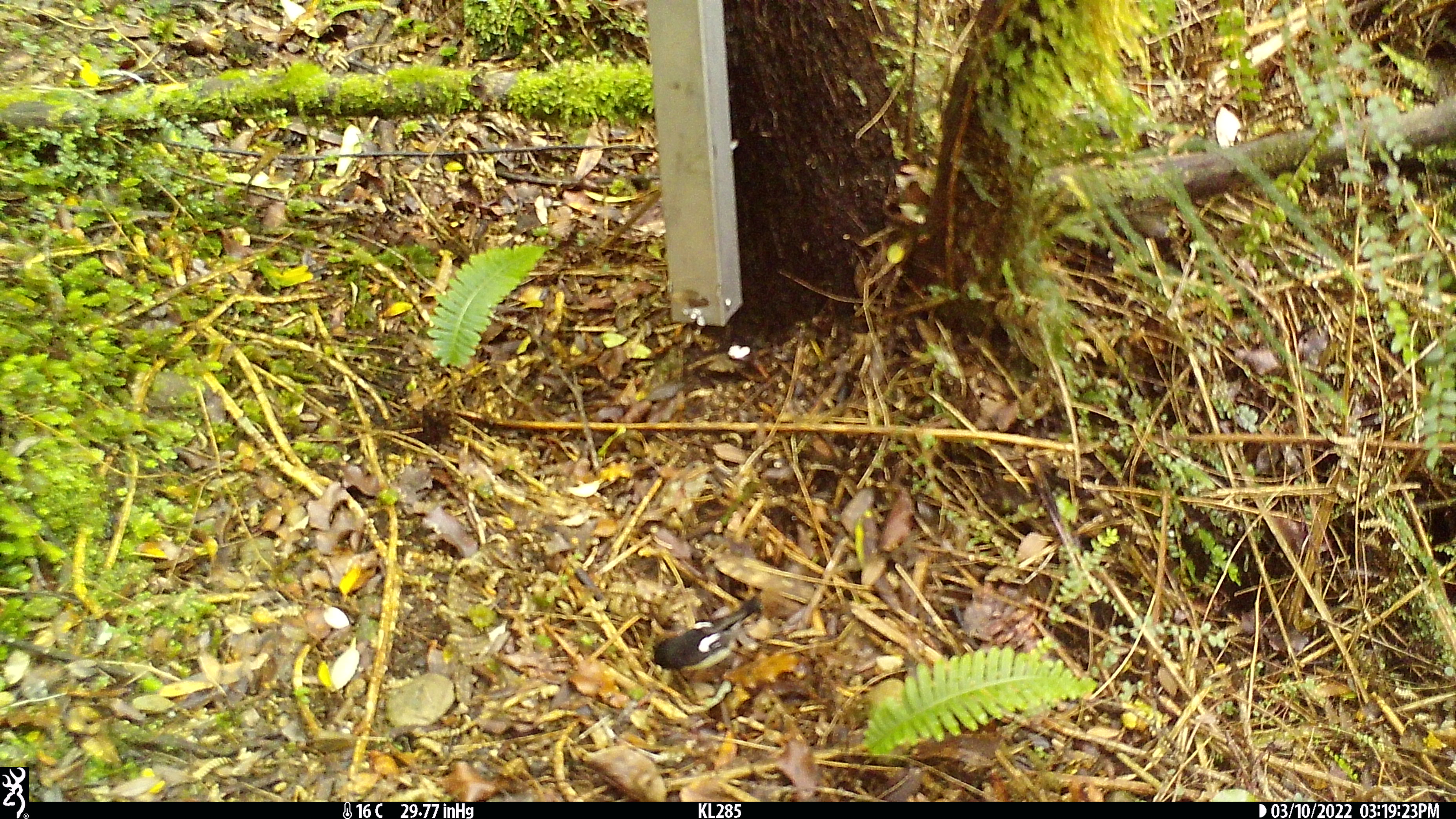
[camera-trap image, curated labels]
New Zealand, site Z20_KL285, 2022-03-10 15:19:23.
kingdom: Animalia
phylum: Chordata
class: Aves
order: Passeriformes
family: Petroicidae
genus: Petroica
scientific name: Petroica macrocephala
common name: tomtit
Tomtit (Petroica macrocephala).